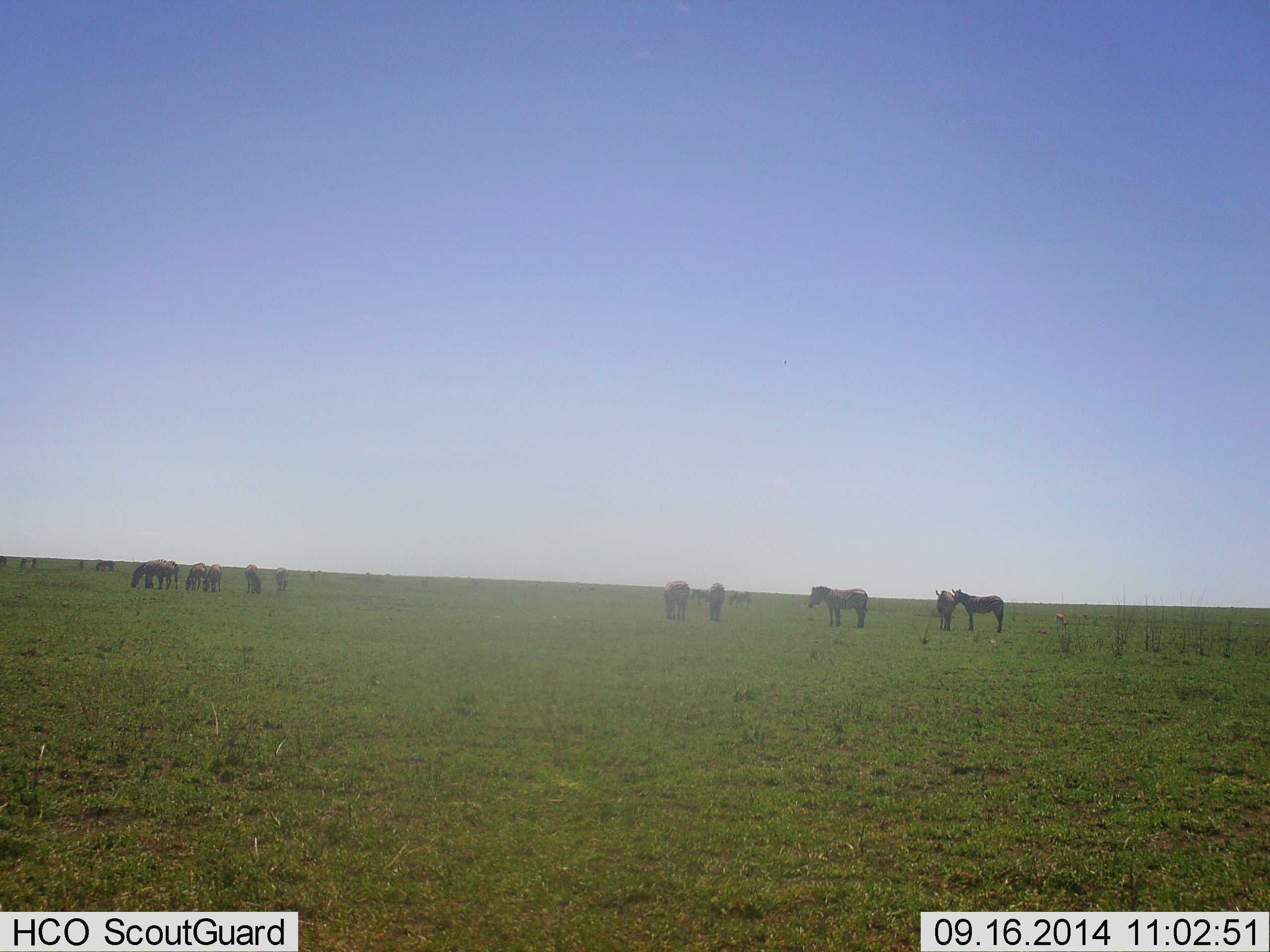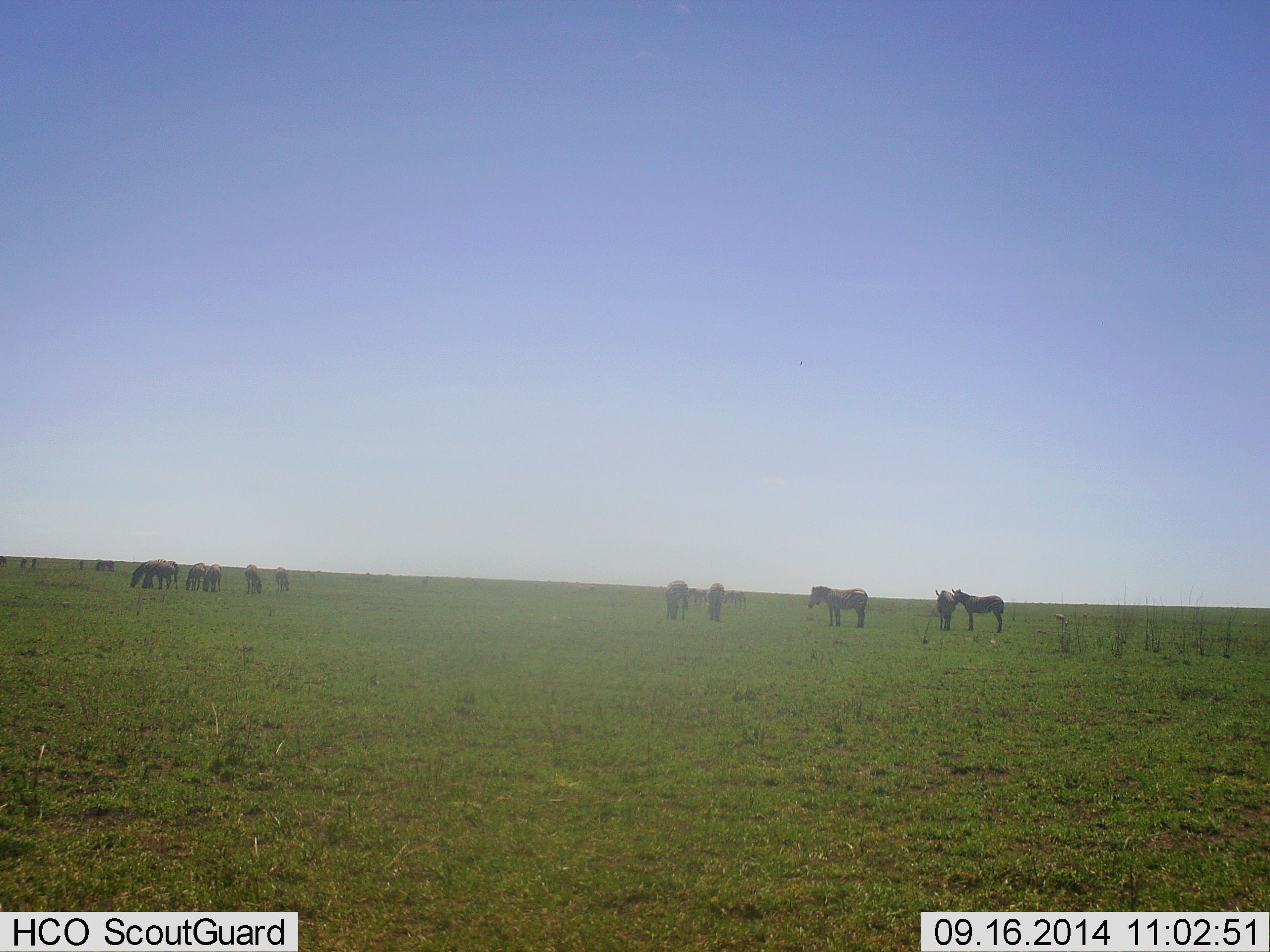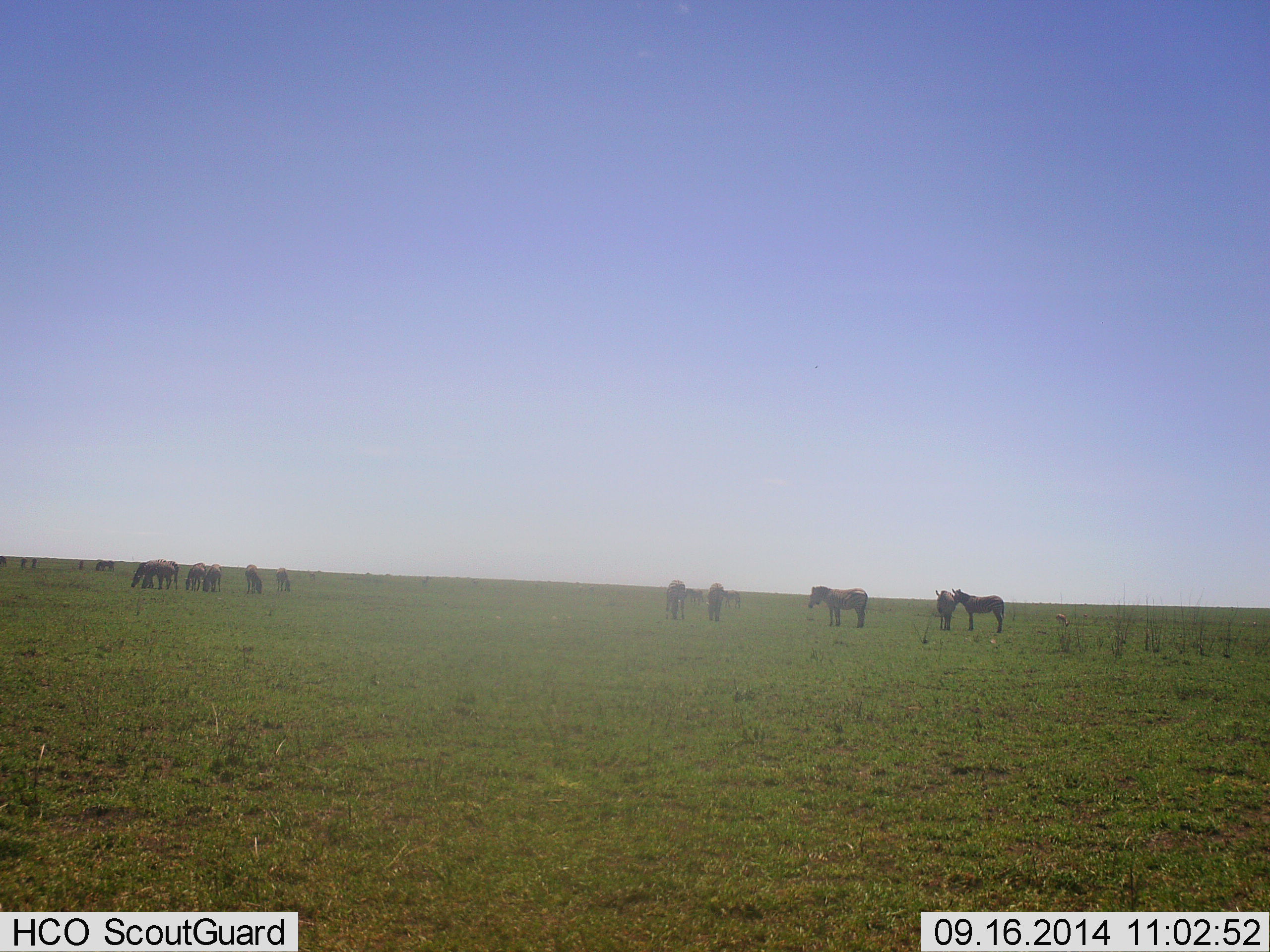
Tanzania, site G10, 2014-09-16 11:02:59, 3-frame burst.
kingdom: Animalia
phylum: Chordata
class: Mammalia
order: Perissodactyla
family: Equidae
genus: Equus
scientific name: Equus quagga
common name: plains zebra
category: zebra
Zebra (plains zebra) (Equus quagga), count 11-50. Behavior (volunteer vote fractions): standing 100%, resting 10%, moving 20%, interacting 10%. Young present (vote fraction): 10%. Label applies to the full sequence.